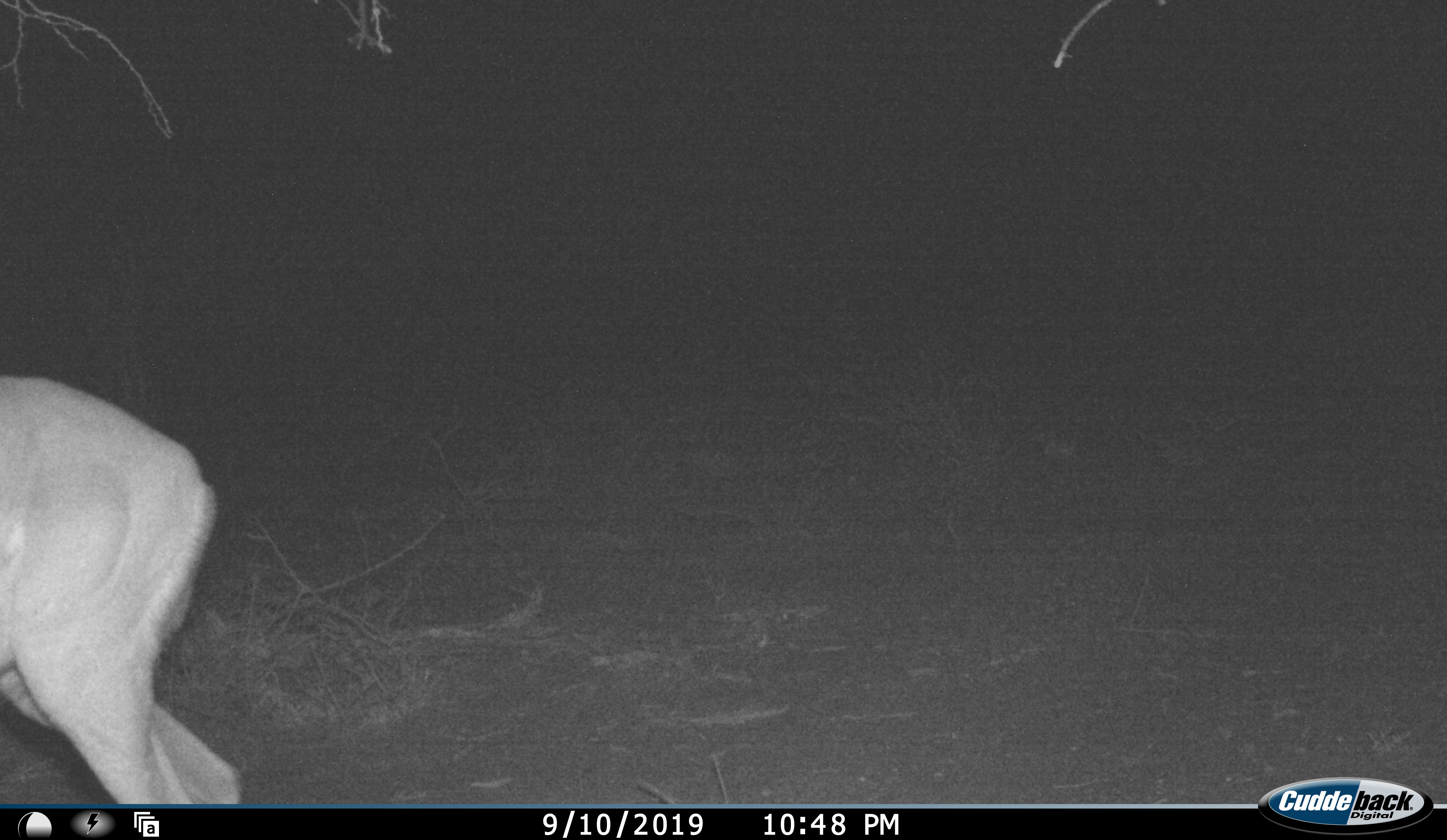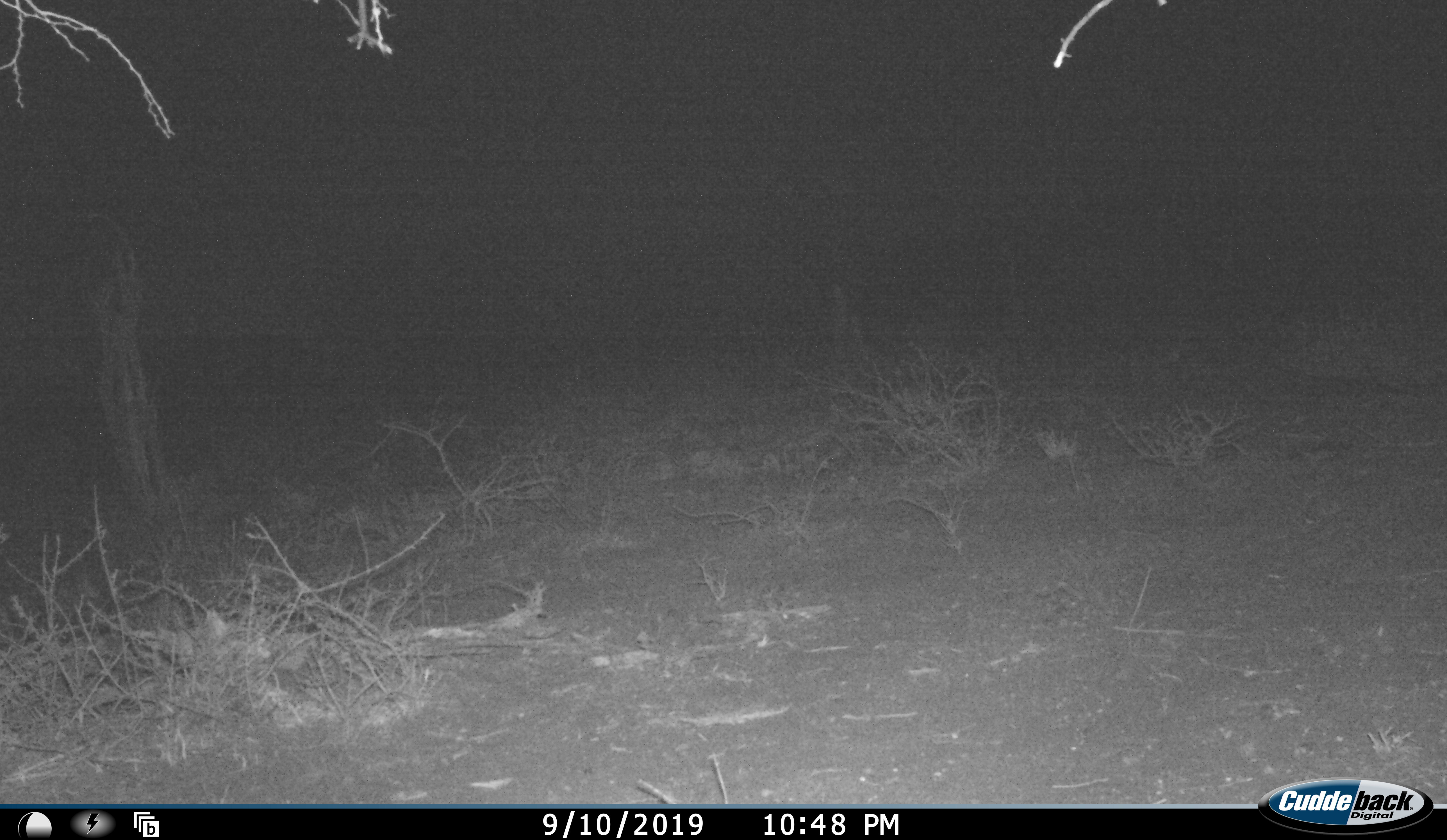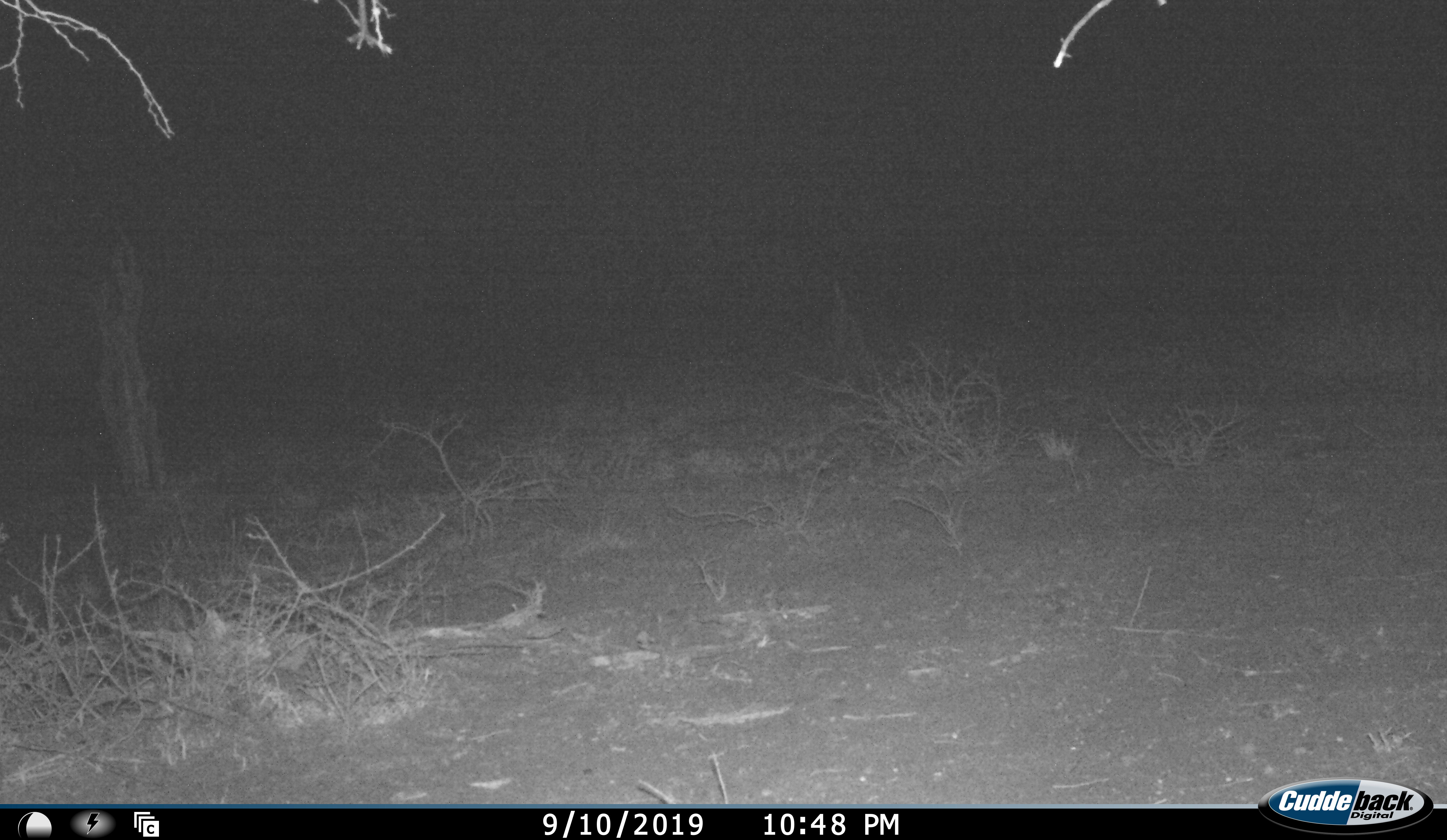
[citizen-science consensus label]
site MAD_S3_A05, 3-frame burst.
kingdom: Animalia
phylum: Chordata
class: Mammalia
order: Artiodactyla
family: Bovidae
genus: Aepyceros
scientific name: Aepyceros melampus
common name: impala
Impala (Aepyceros melampus), count 1. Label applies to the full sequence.